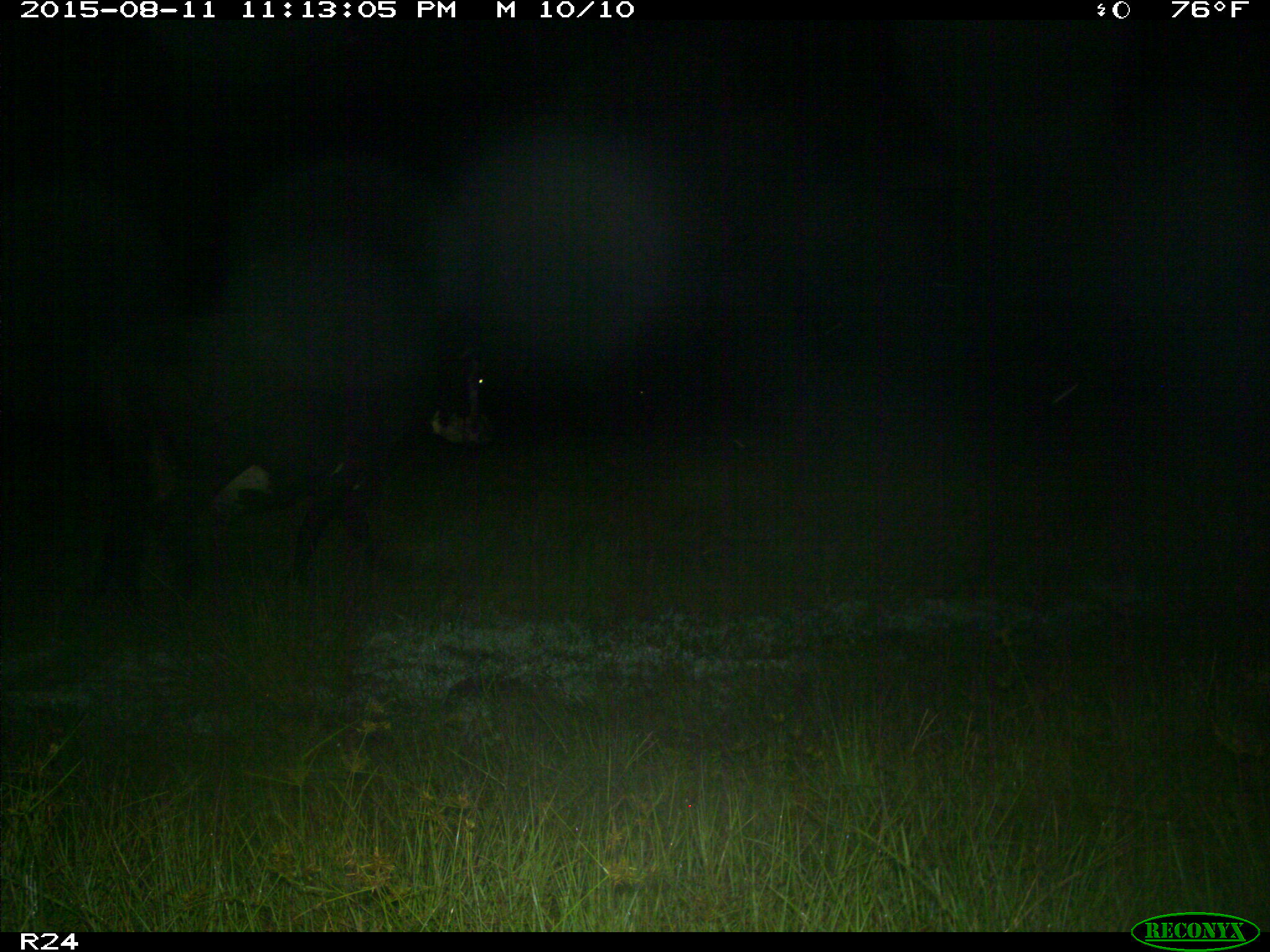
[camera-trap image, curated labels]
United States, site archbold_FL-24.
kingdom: Animalia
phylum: Chordata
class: Mammalia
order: Artiodactyla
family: Bovidae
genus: Bos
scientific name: Bos taurus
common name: domestic cow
Bos taurus (domestic cow).